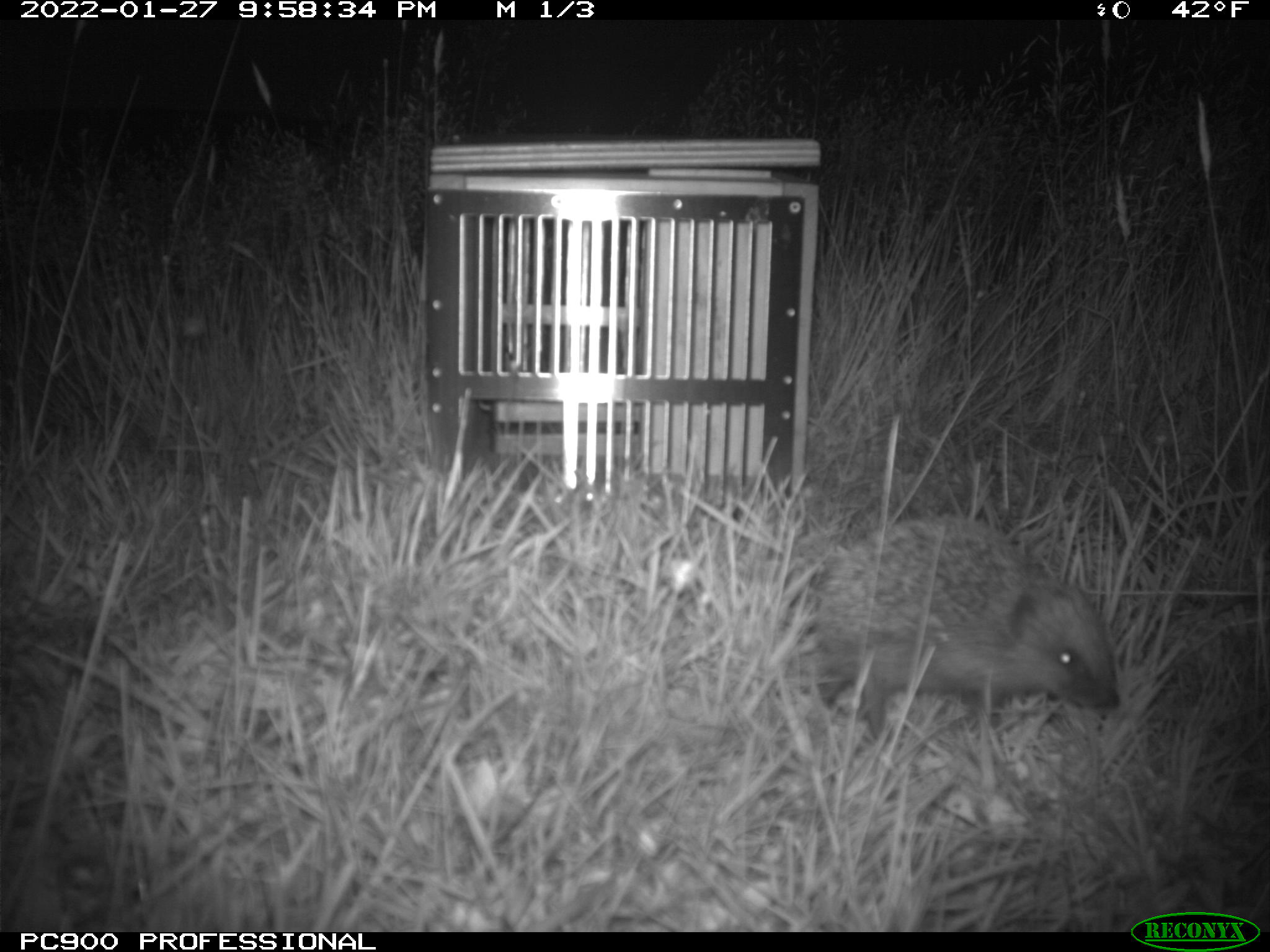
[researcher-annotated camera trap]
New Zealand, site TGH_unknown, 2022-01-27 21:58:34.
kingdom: Animalia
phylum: Chordata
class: Mammalia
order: Eulipotyphla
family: Erinaceidae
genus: Erinaceus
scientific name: Erinaceus europaeus europaeus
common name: european hedgehog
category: hedgehog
Hedgehog (european hedgehog) (Erinaceus europaeus europaeus).